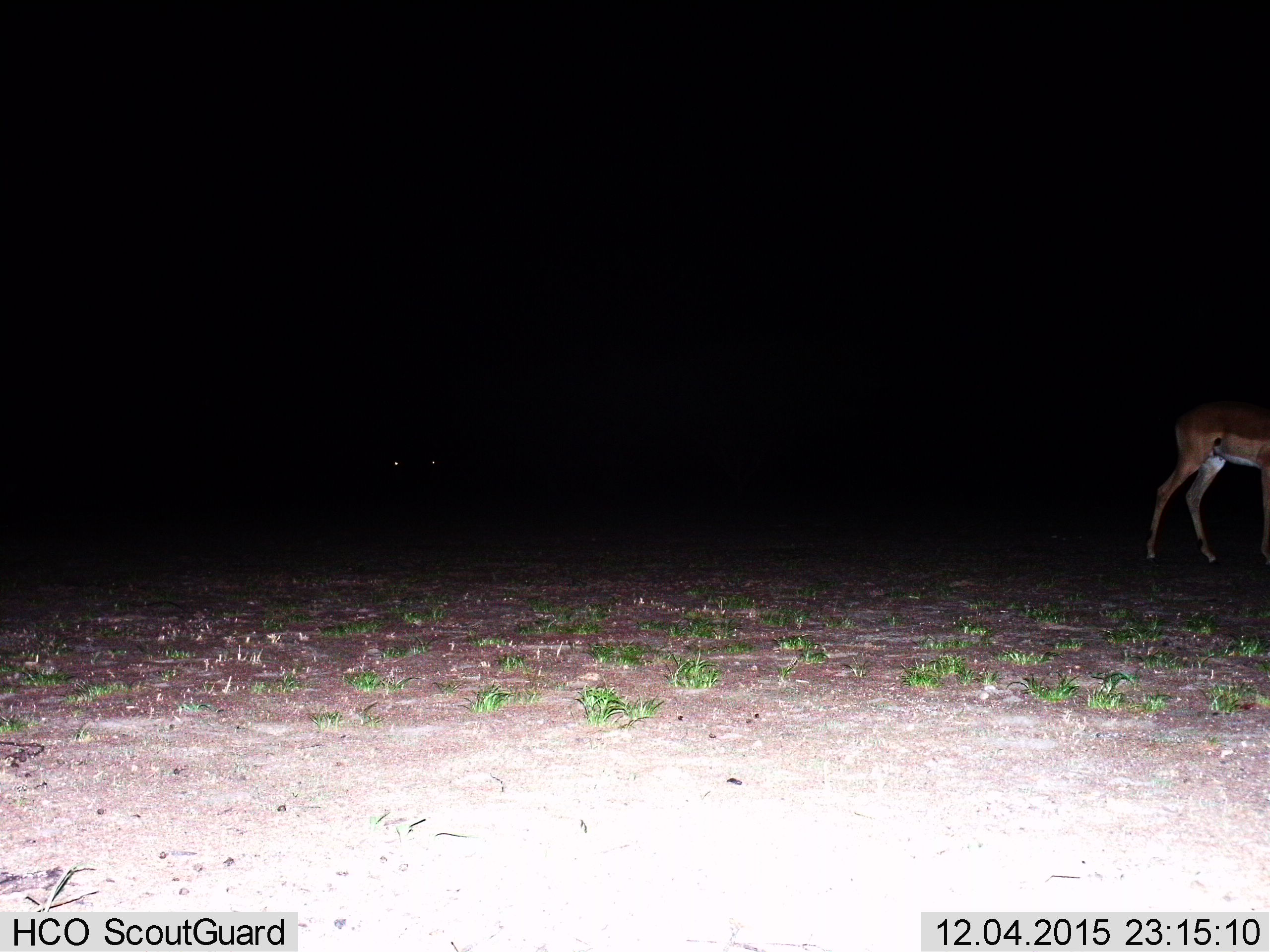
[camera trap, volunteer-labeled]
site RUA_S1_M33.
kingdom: Animalia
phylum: Chordata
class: Mammalia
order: Artiodactyla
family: Bovidae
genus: Aepyceros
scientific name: Aepyceros melampus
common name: impala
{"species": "impala (Aepyceros melampus)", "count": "1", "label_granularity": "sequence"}